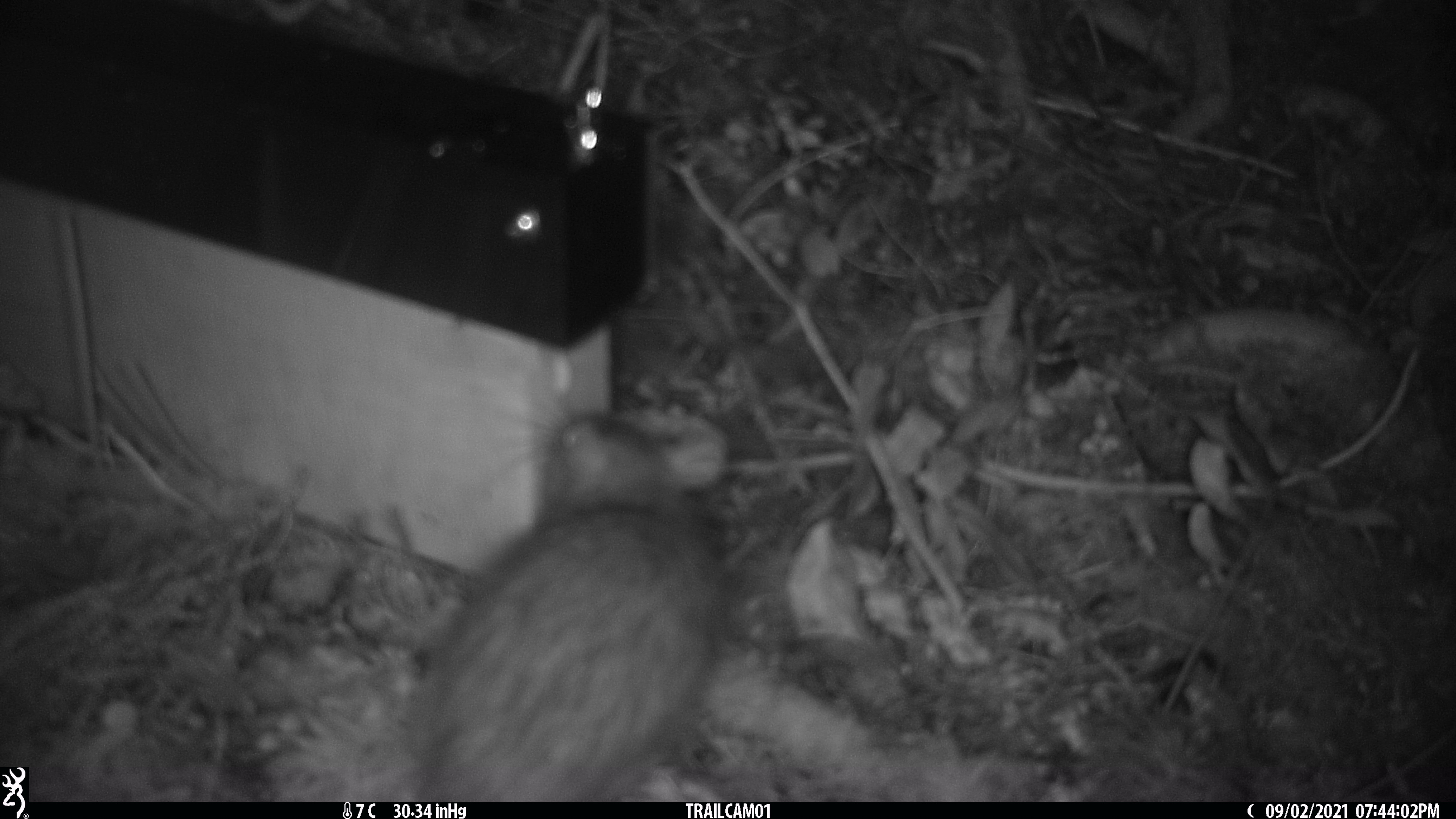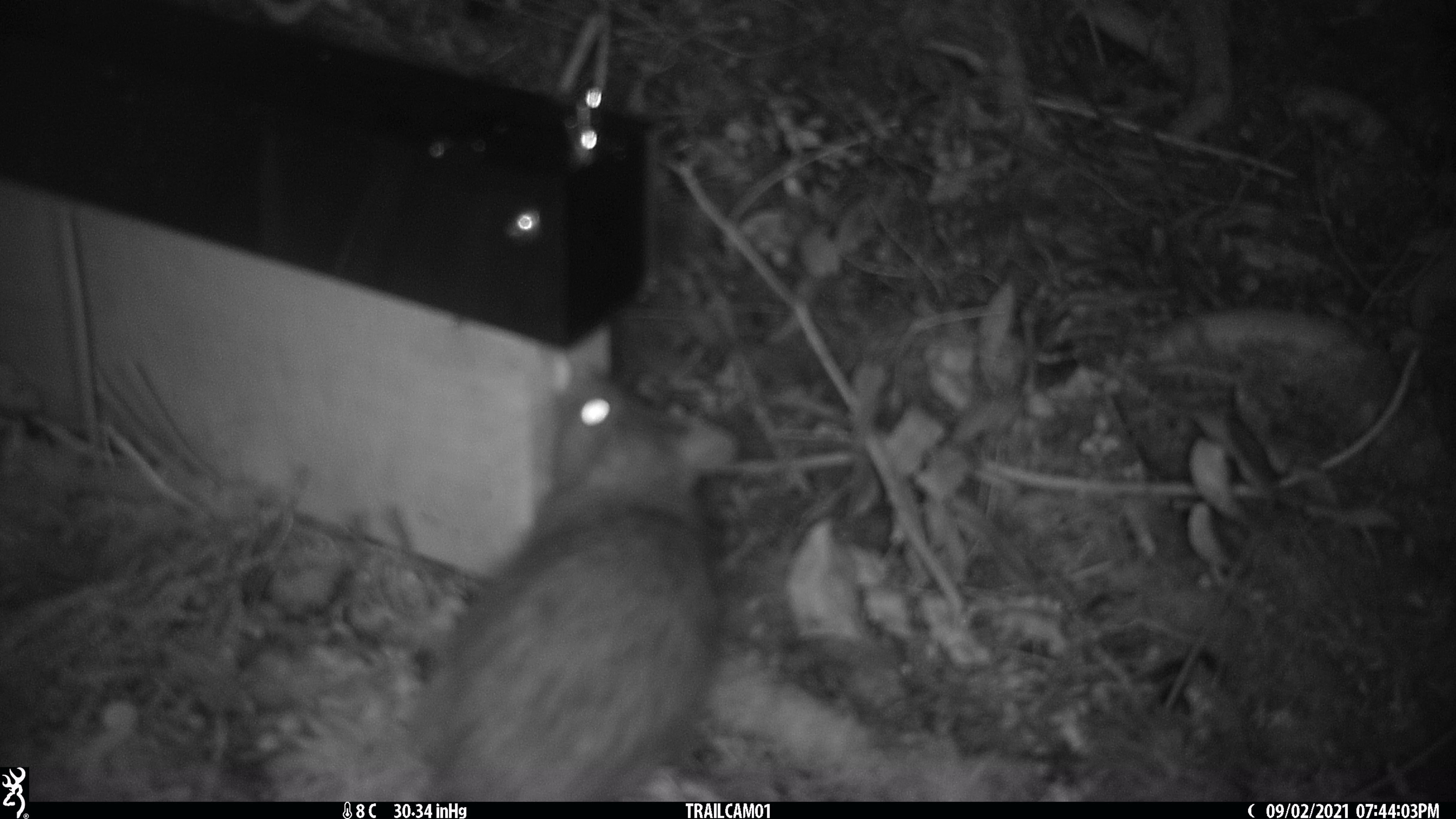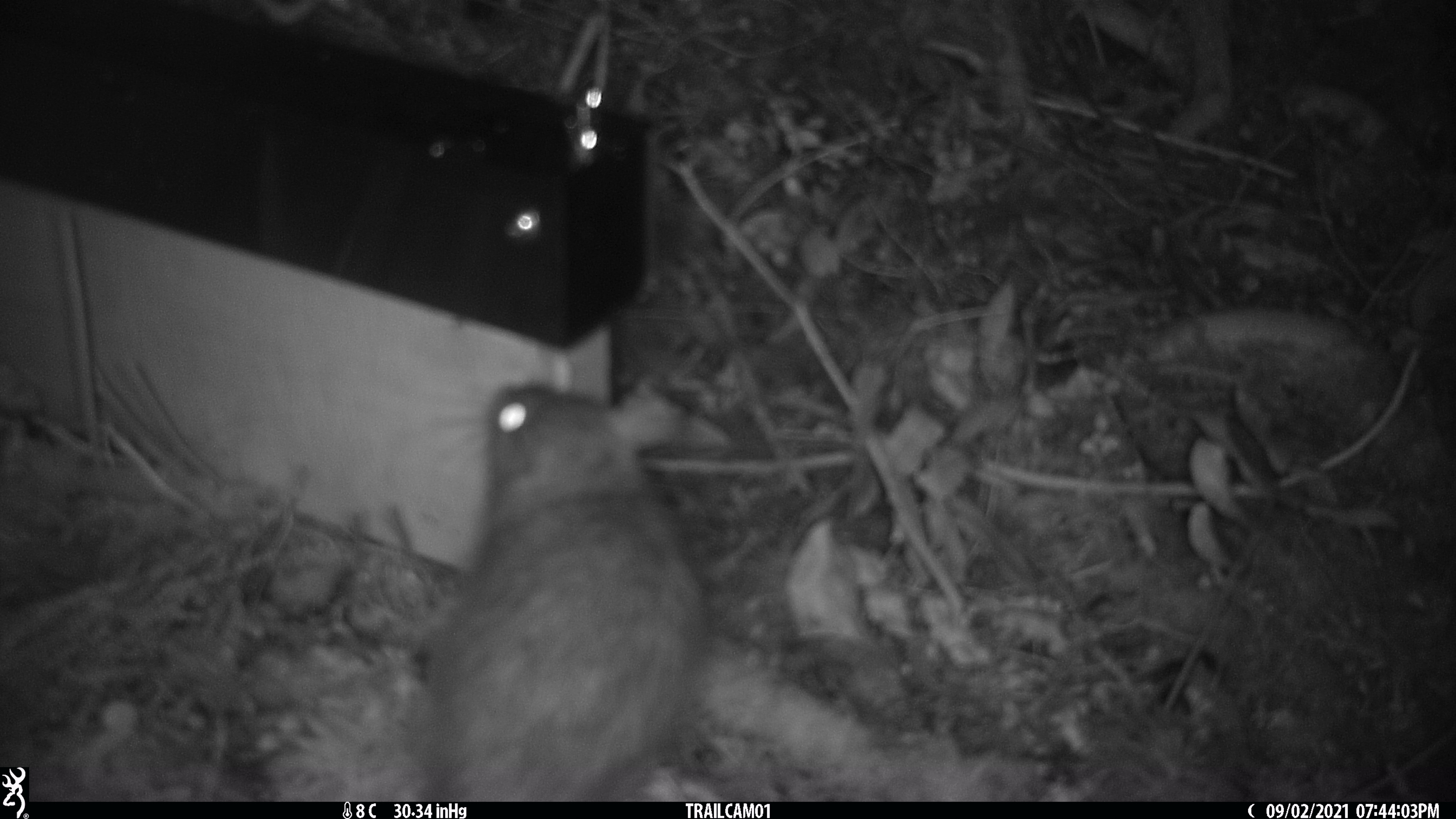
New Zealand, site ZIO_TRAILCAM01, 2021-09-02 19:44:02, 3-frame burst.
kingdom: Animalia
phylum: Chordata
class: Mammalia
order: Rodentia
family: Muridae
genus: Rattus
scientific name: Rattus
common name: rat